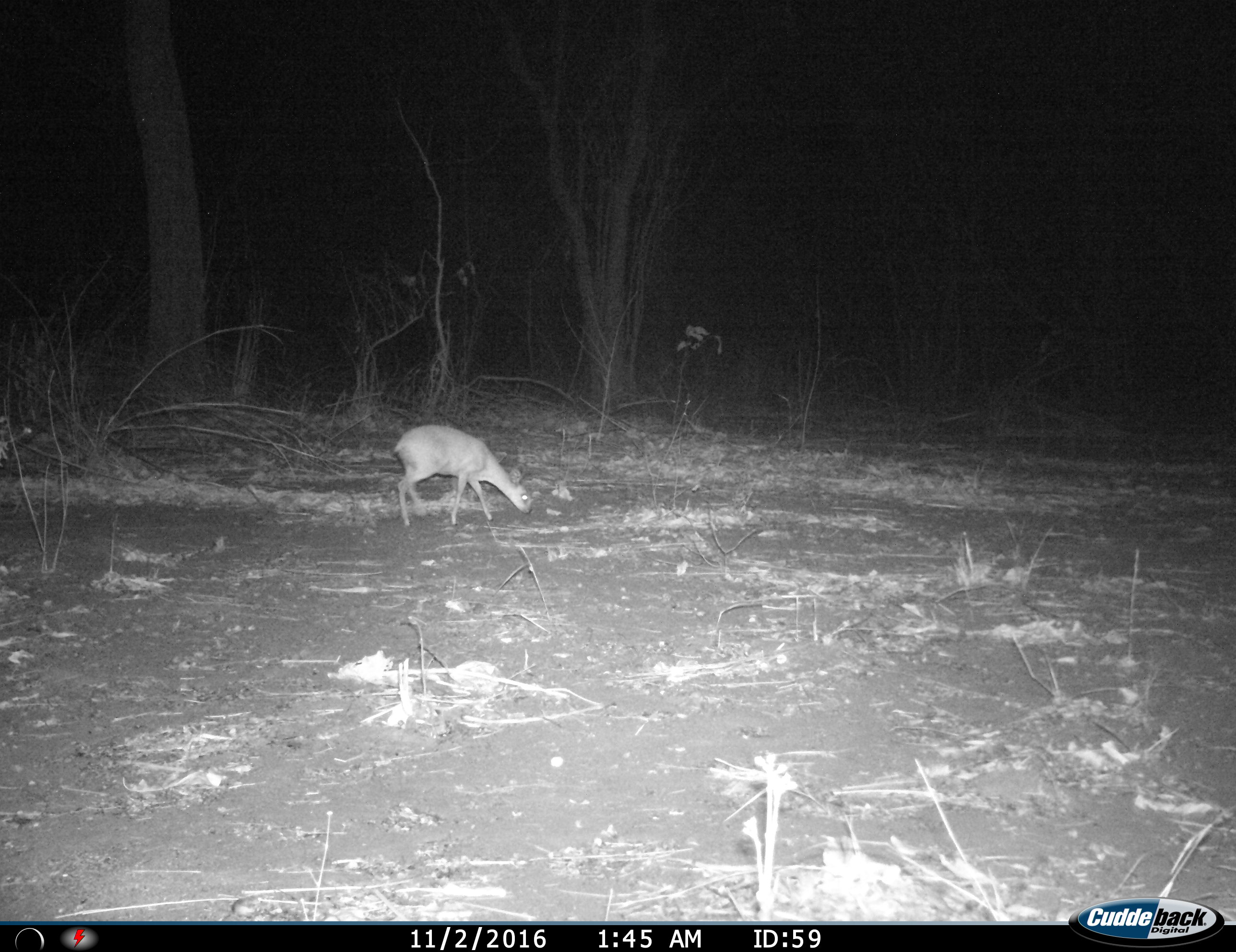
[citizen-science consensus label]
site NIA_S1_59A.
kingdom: Animalia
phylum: Chordata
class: Mammalia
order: Artiodactyla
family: Bovidae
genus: Sylvicapra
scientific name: Sylvicapra grimmia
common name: common duiker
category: duikercommongrey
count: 1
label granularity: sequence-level